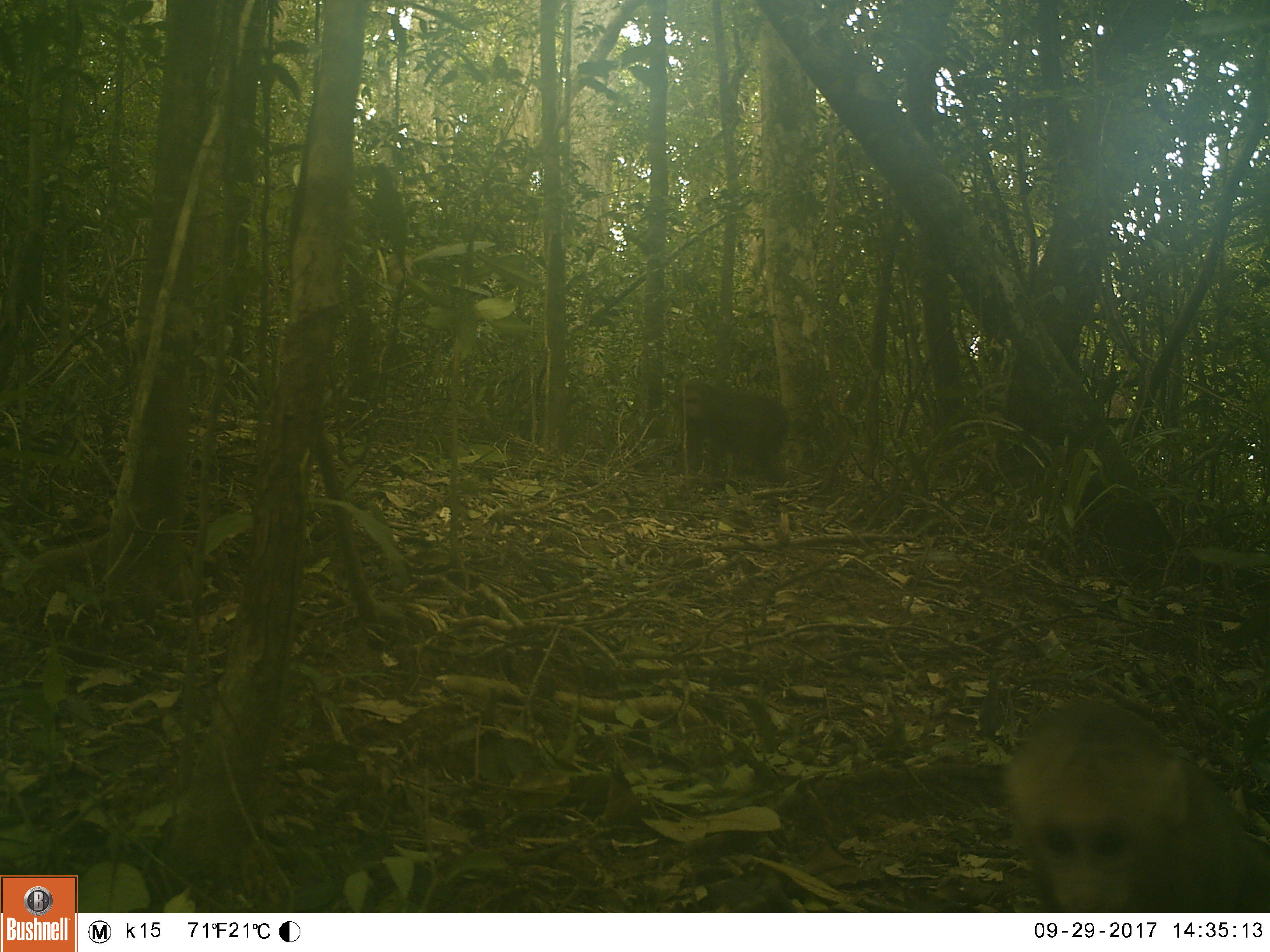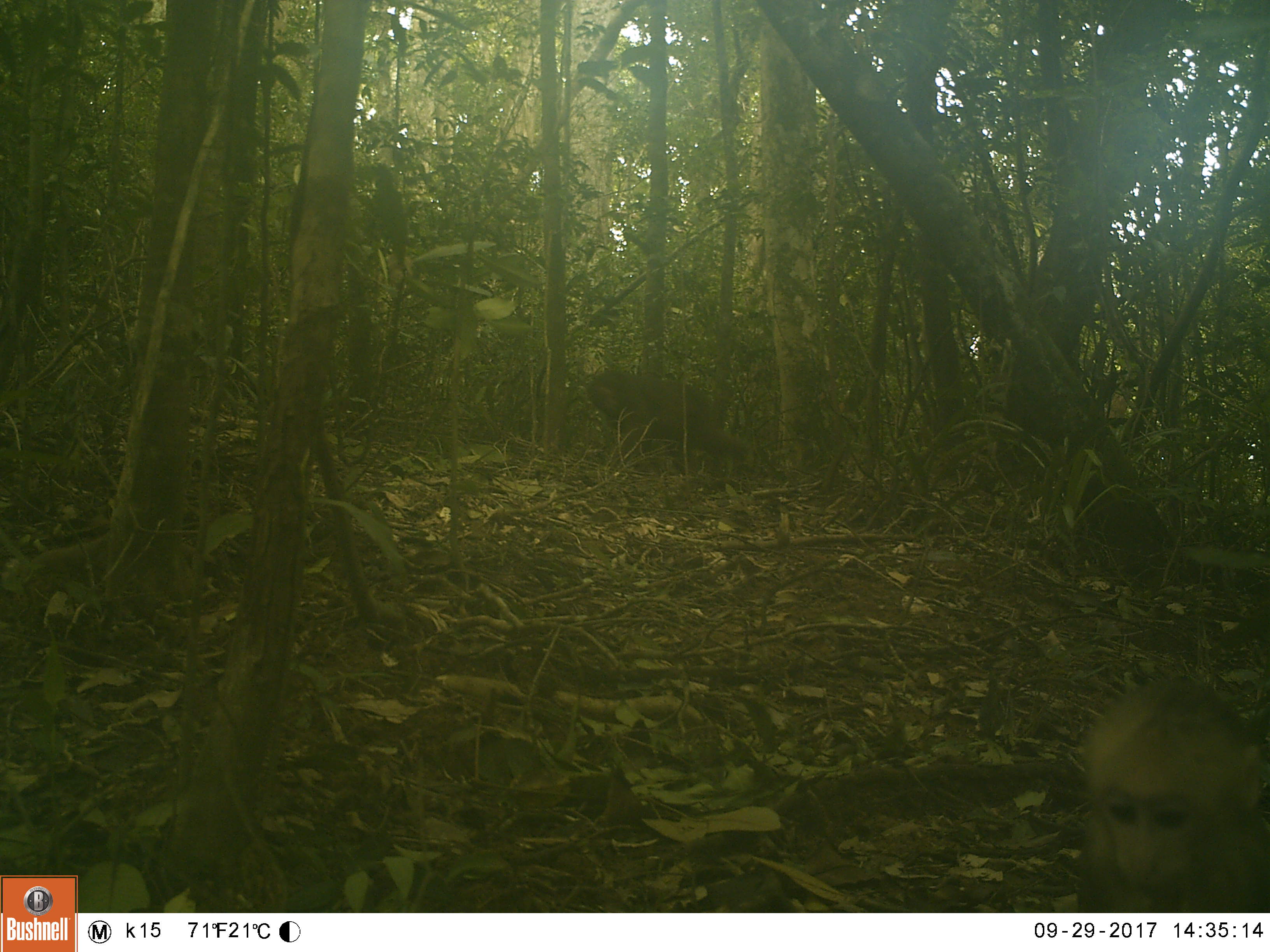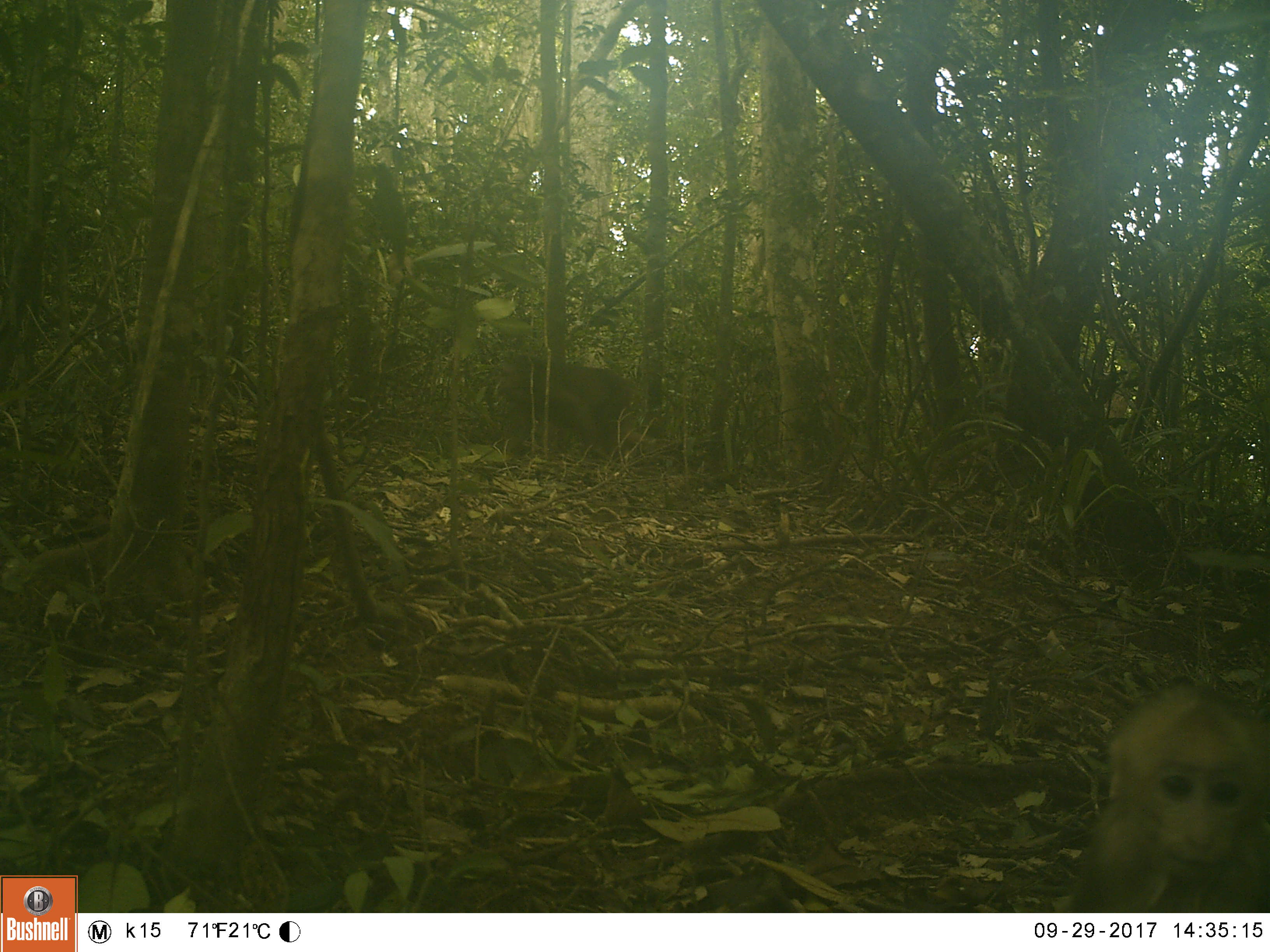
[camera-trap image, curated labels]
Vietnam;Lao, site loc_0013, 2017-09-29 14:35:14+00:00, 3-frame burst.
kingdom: Animalia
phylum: Chordata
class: Mammalia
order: Primates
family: Cercopithecidae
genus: Macaca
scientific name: Macaca arctoides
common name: stump-tailed macaque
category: stump tailed macaque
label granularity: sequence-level